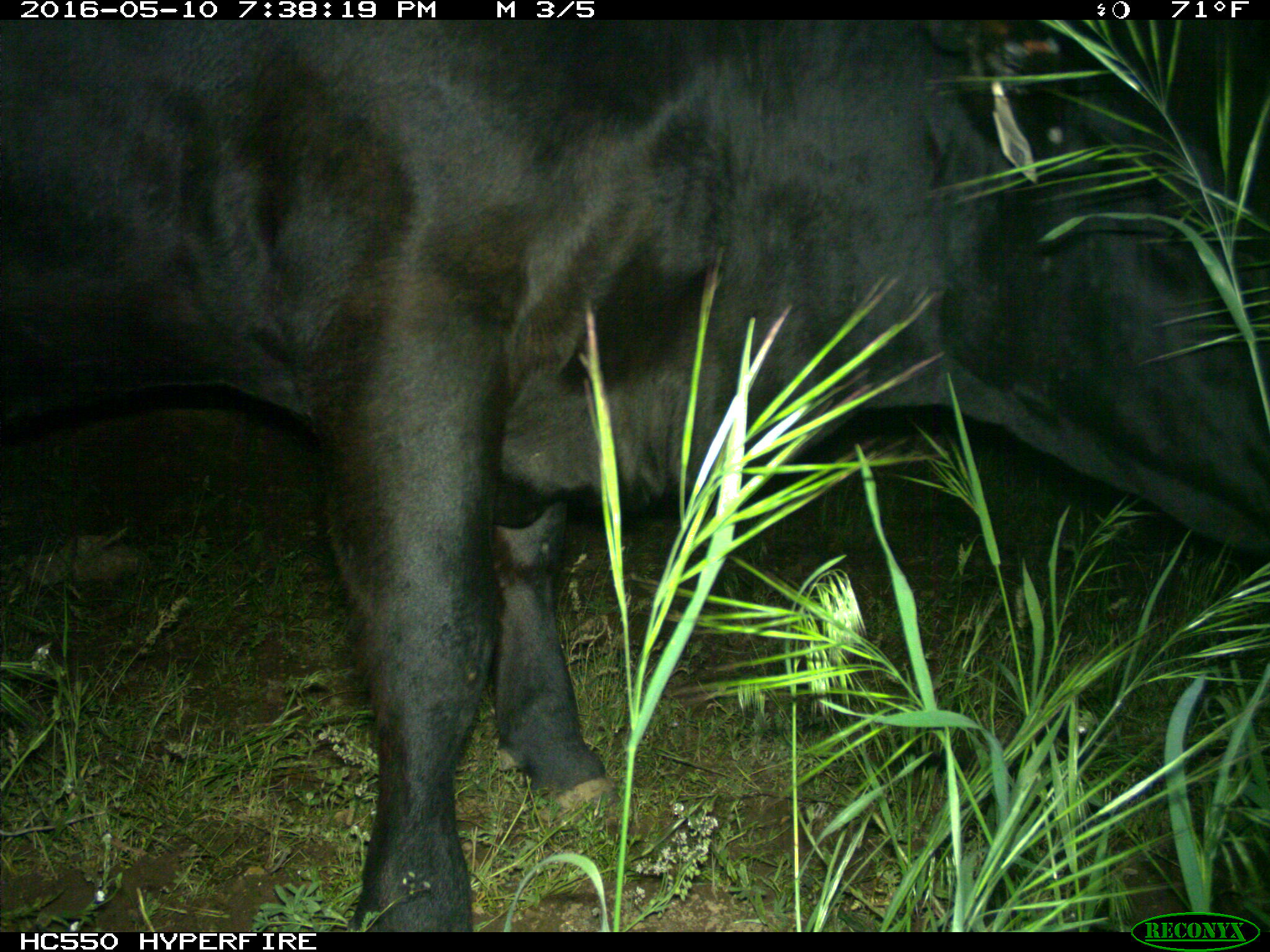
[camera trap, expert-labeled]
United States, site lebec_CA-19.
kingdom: Animalia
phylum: Chordata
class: Mammalia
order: Artiodactyla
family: Bovidae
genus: Bos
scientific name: Bos taurus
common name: domestic cow